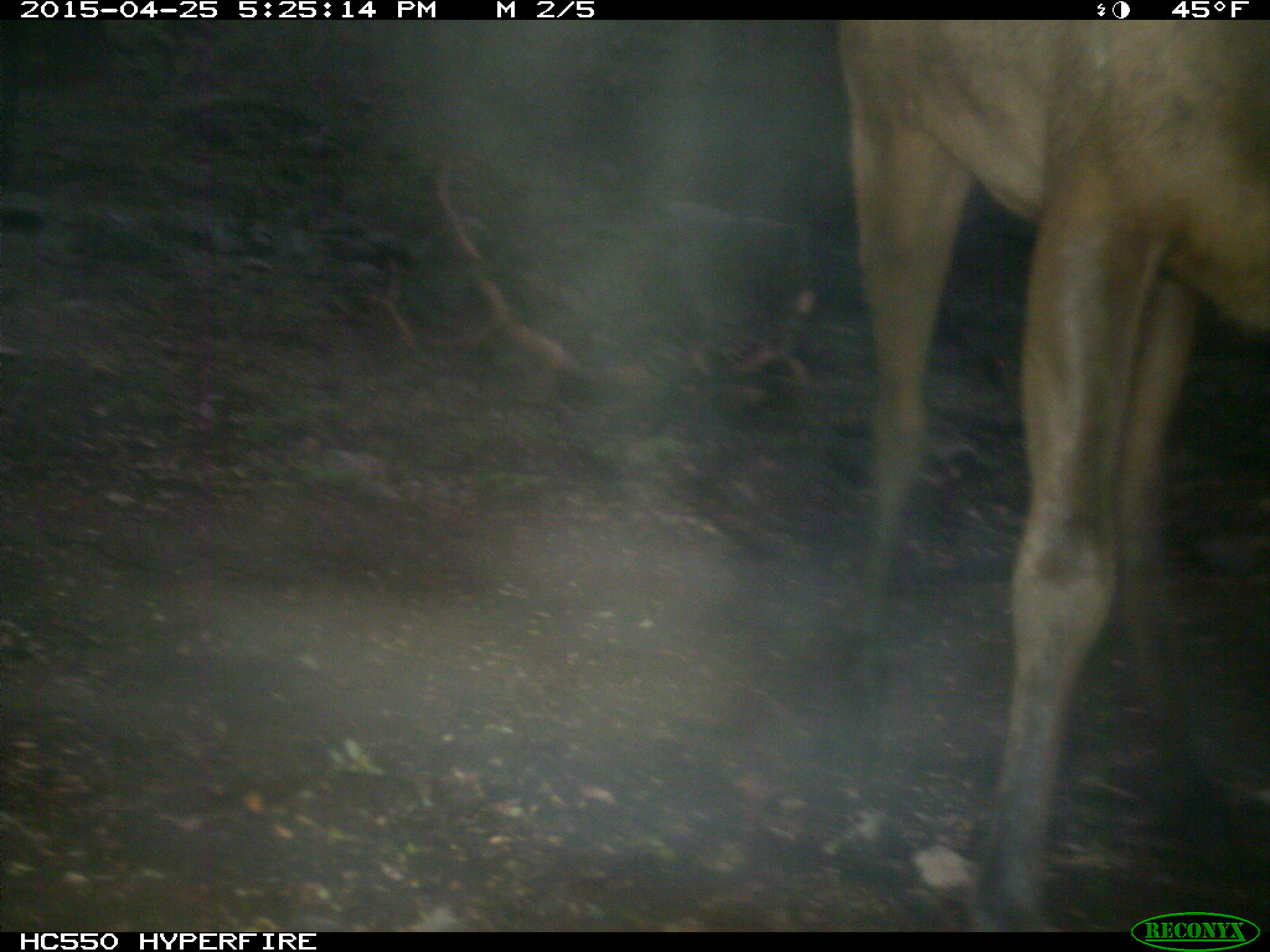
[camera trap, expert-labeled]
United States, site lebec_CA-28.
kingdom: Animalia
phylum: Chordata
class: Mammalia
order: Artiodactyla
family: Cervidae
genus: Cervus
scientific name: Cervus canadensis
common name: elk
Cervus canadensis (elk).